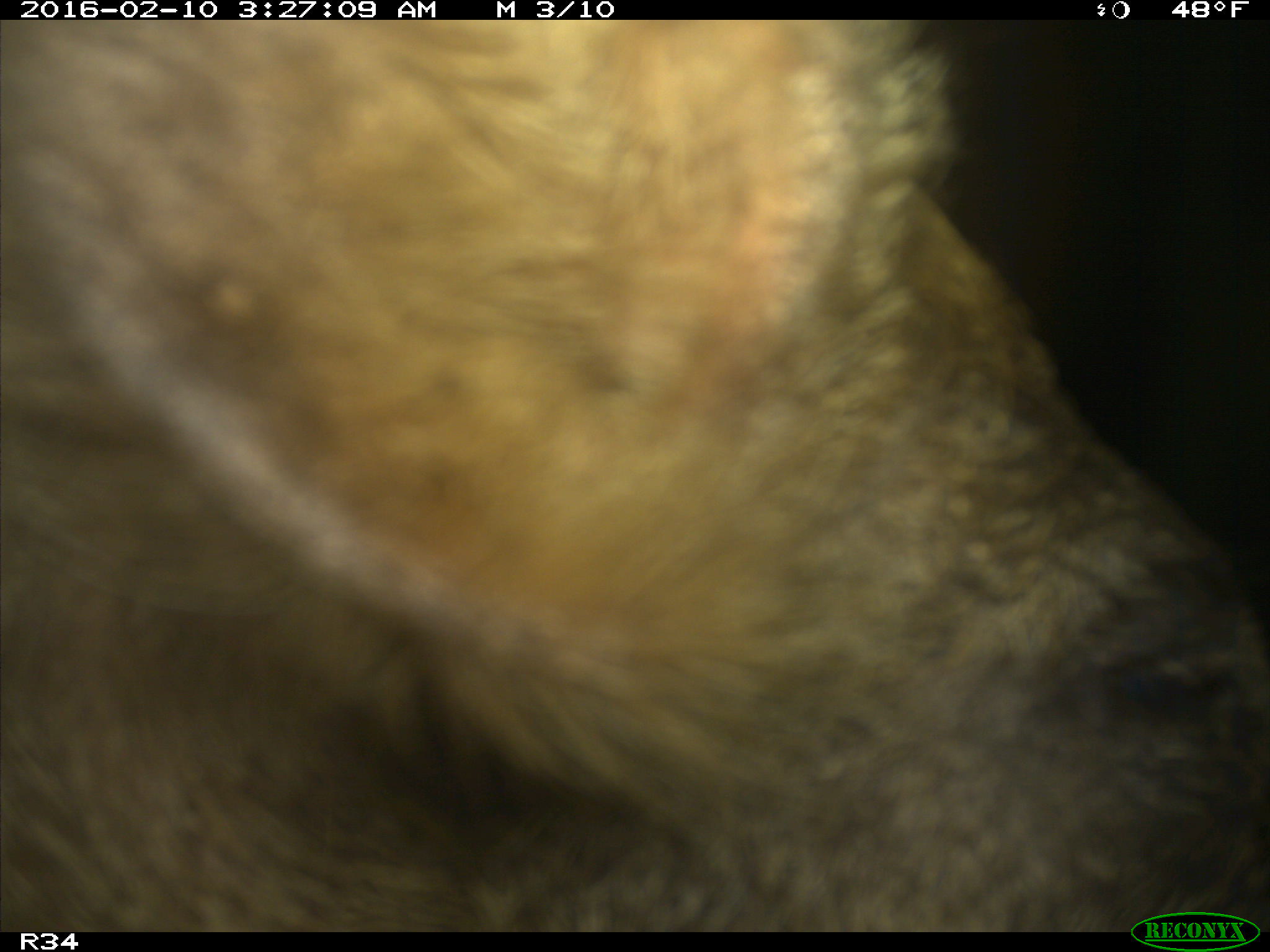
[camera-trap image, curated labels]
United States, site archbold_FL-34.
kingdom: Animalia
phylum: Chordata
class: Mammalia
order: Artiodactyla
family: Suidae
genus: Sus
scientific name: Sus scrofa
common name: wild boar